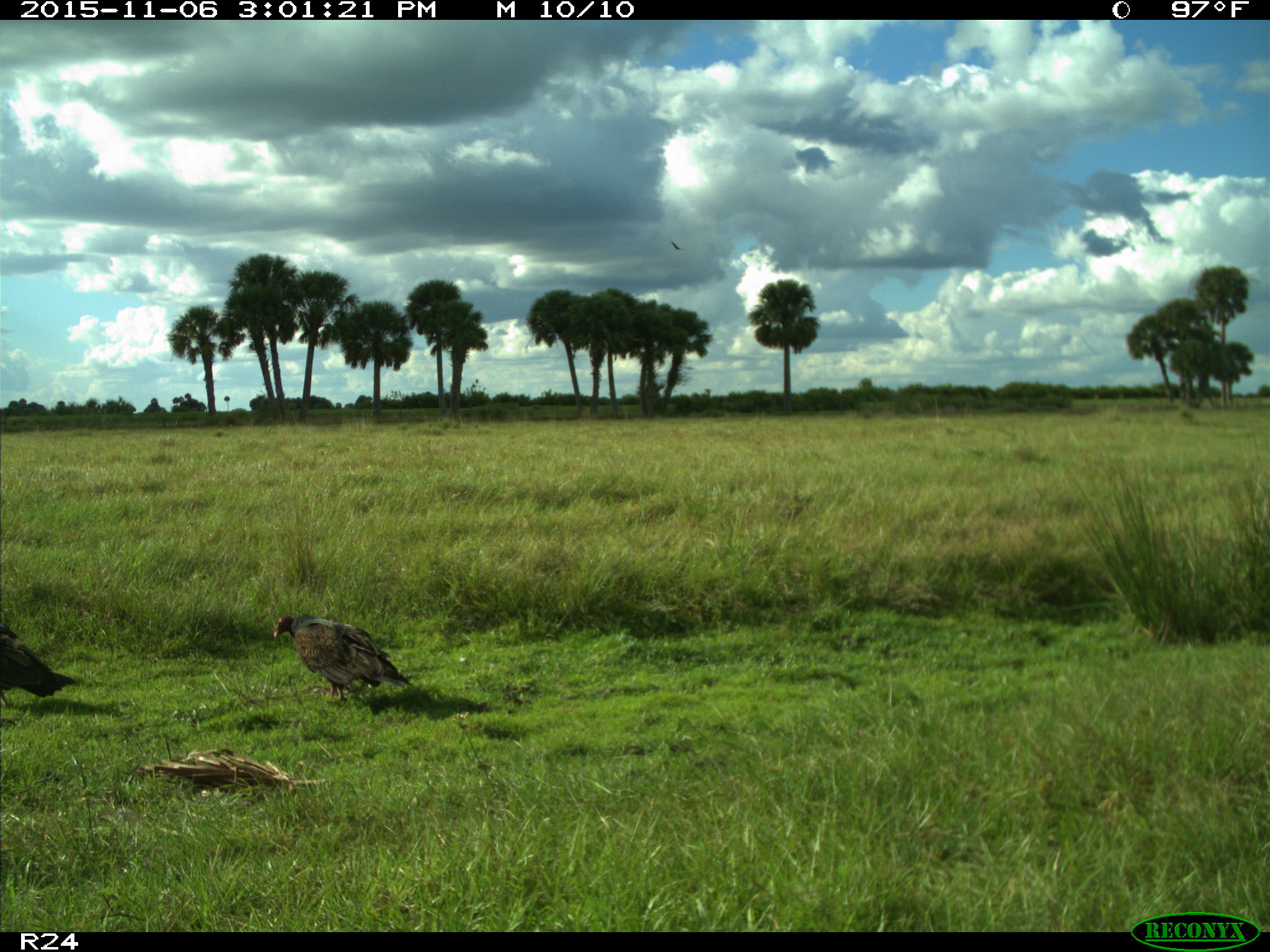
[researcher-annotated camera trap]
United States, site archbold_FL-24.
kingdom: Animalia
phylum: Chordata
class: Aves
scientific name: Aves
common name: birds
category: unidentified bird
Unidentified bird (birds) (Aves).